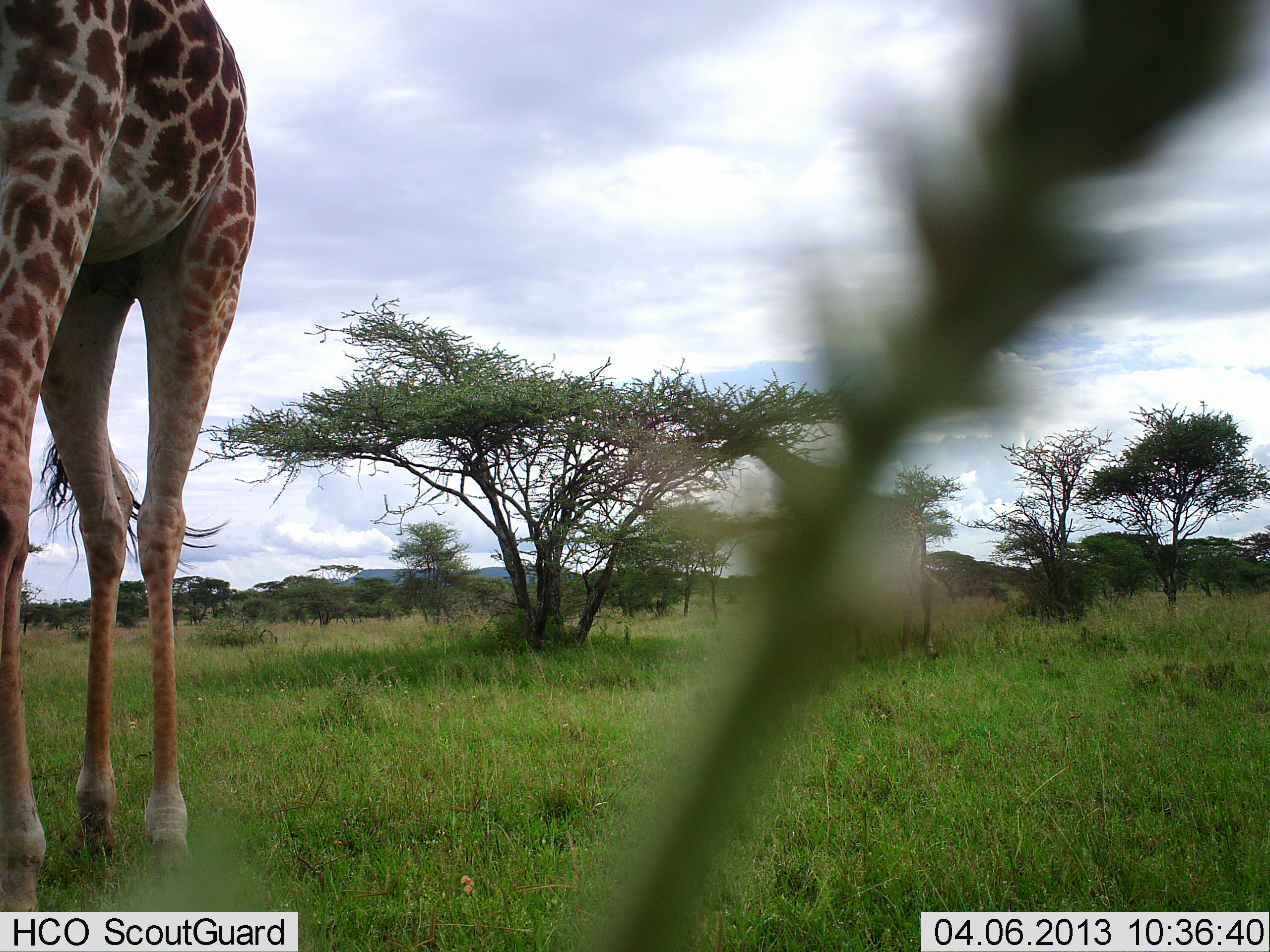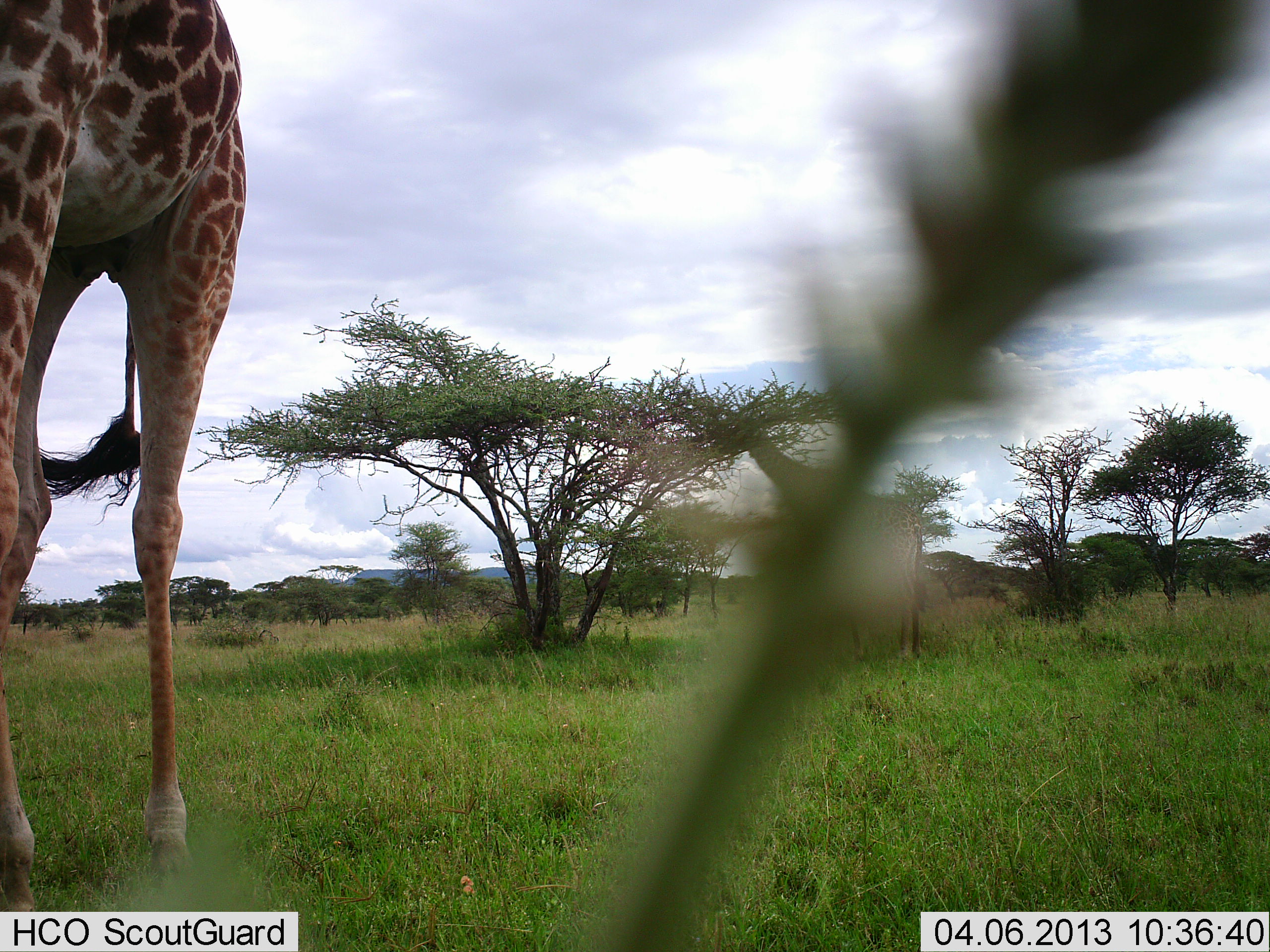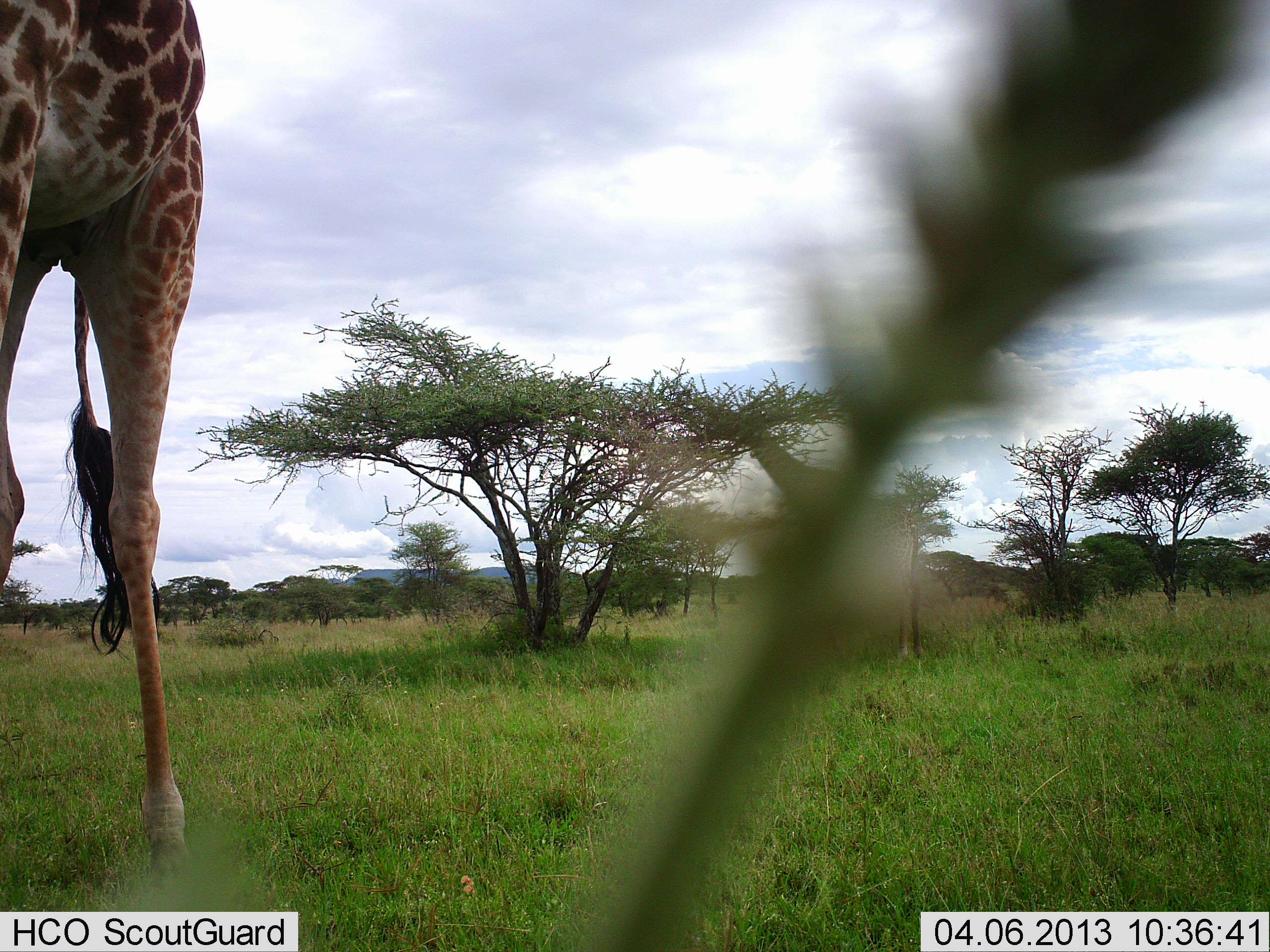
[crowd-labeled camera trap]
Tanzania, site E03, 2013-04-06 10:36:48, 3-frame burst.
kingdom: Animalia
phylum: Chordata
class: Mammalia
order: Artiodactyla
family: Giraffidae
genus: Giraffa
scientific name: Giraffa camelopardalis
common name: giraffe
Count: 2.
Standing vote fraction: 38%.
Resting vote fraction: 0%.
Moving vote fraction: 43%.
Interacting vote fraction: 0%.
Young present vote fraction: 0%.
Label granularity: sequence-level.